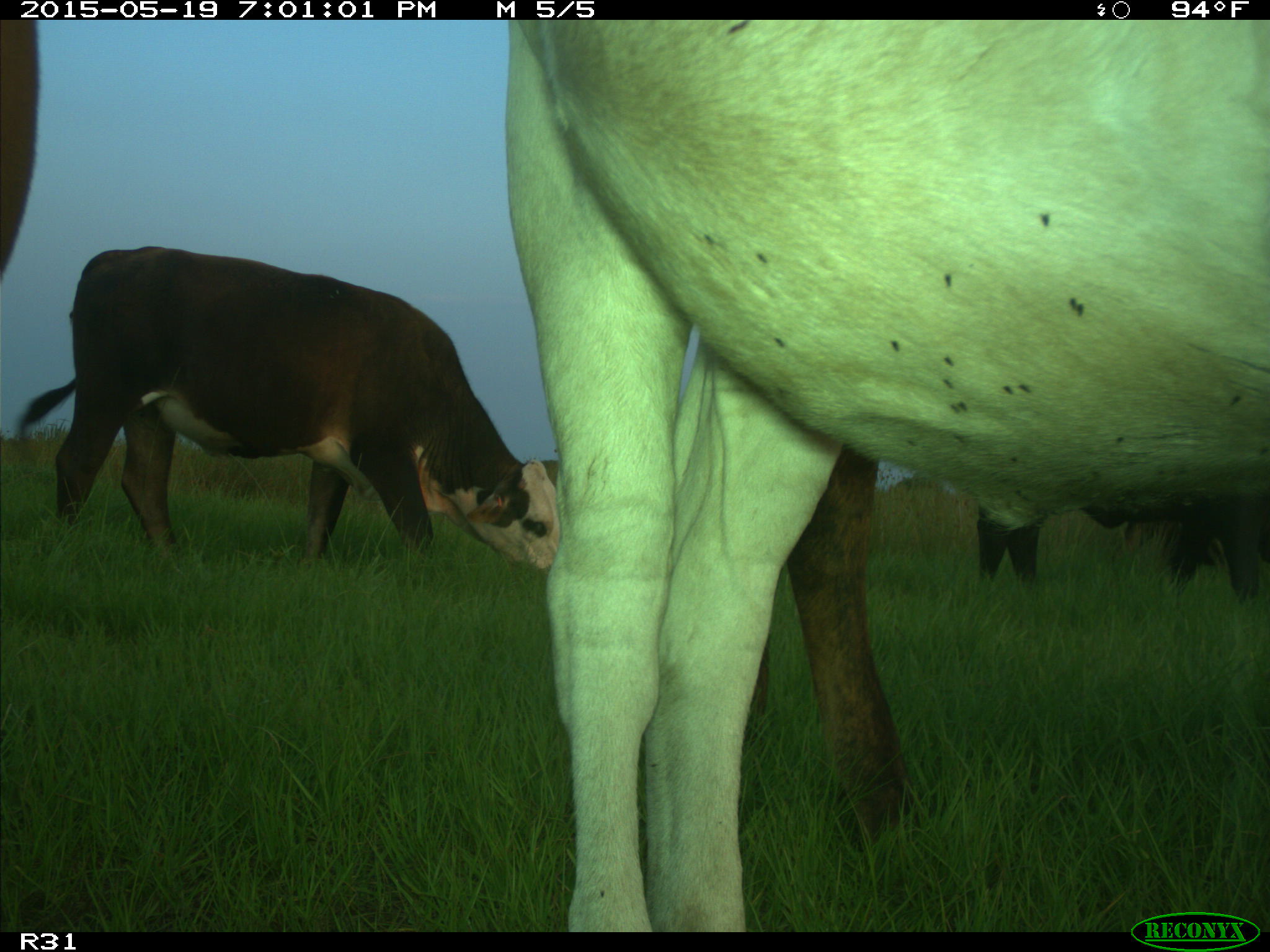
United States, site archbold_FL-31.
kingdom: Animalia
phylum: Chordata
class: Mammalia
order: Artiodactyla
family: Bovidae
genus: Bos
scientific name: Bos taurus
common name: domestic cow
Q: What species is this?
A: Bos taurus (domestic cow).